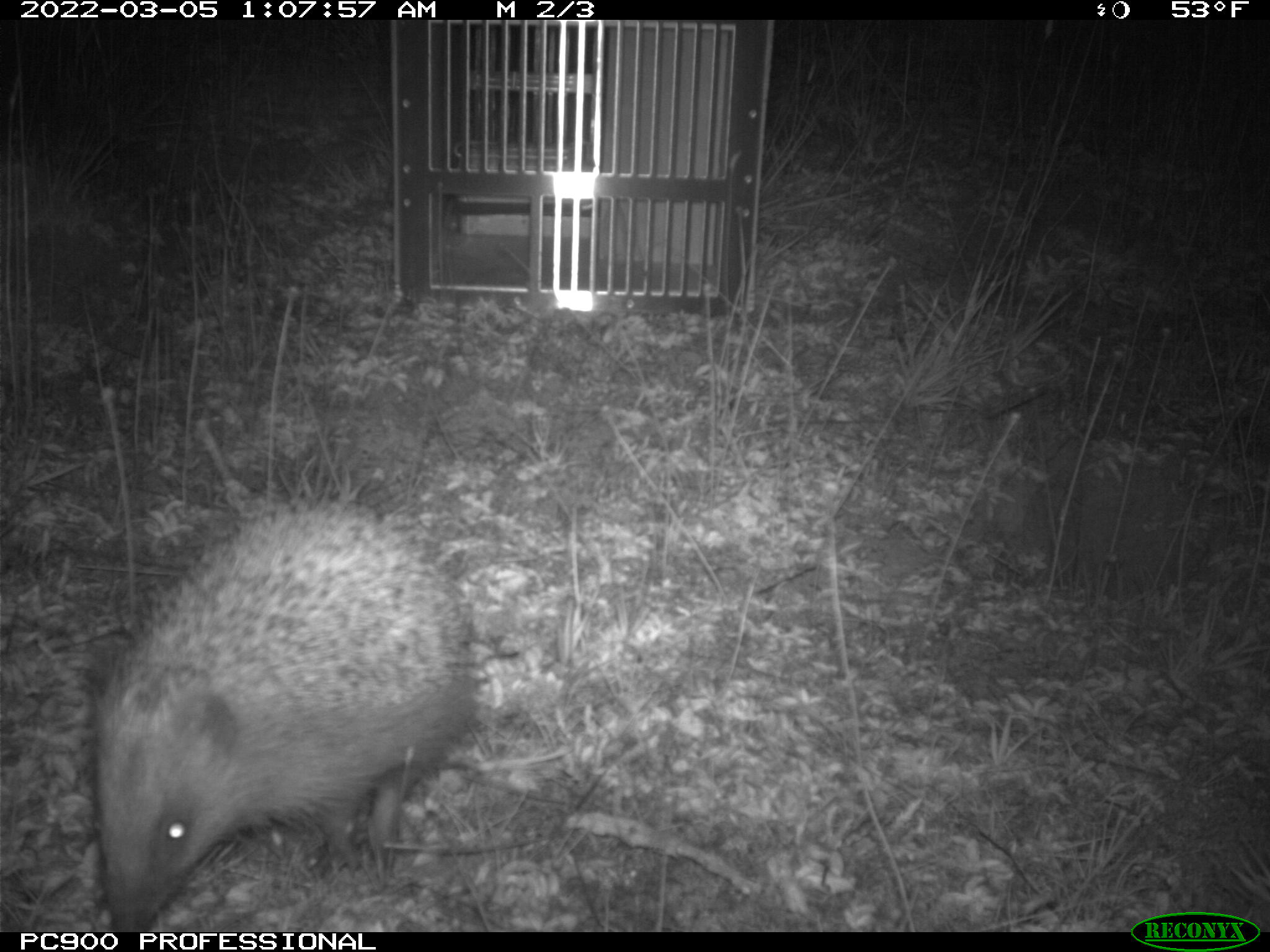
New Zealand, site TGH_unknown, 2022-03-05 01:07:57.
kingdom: Animalia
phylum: Chordata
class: Mammalia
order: Eulipotyphla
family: Erinaceidae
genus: Erinaceus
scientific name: Erinaceus europaeus europaeus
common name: european hedgehog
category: hedgehog